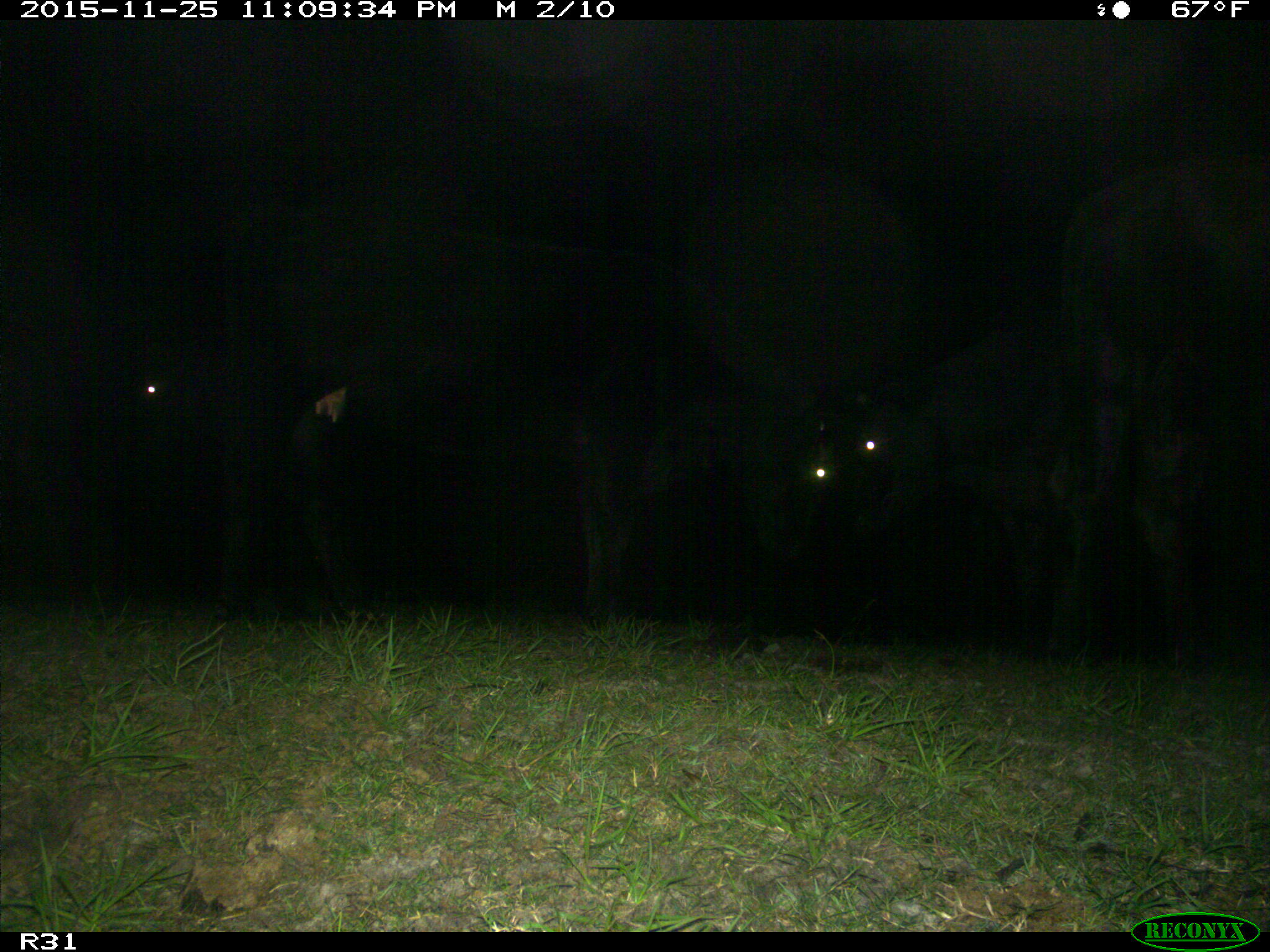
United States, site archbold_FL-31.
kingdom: Animalia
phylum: Chordata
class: Mammalia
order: Artiodactyla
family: Bovidae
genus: Bos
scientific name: Bos taurus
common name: domestic cow